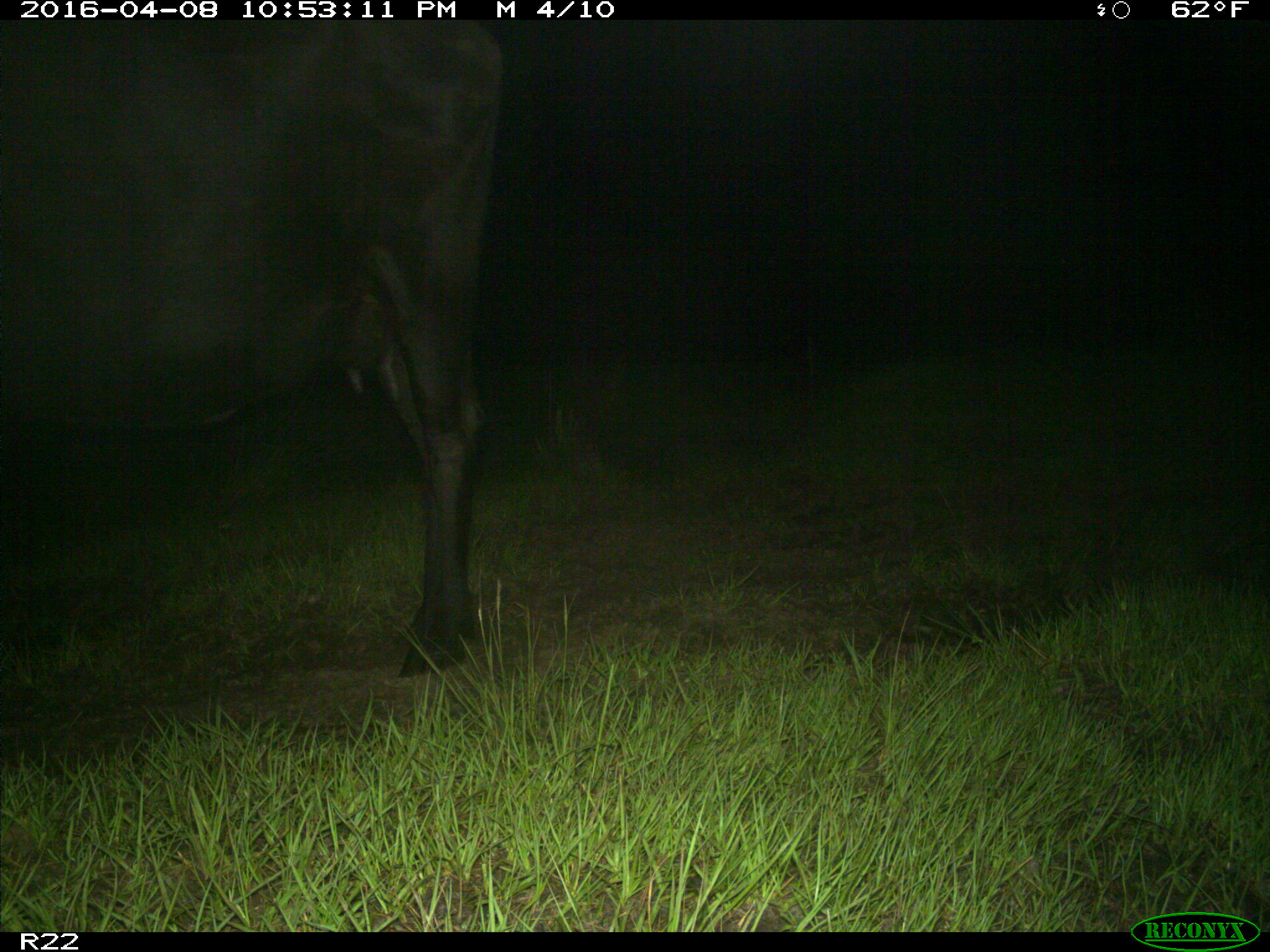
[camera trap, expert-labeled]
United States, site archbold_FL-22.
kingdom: Animalia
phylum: Chordata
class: Mammalia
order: Artiodactyla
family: Bovidae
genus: Bos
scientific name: Bos taurus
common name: domestic cow